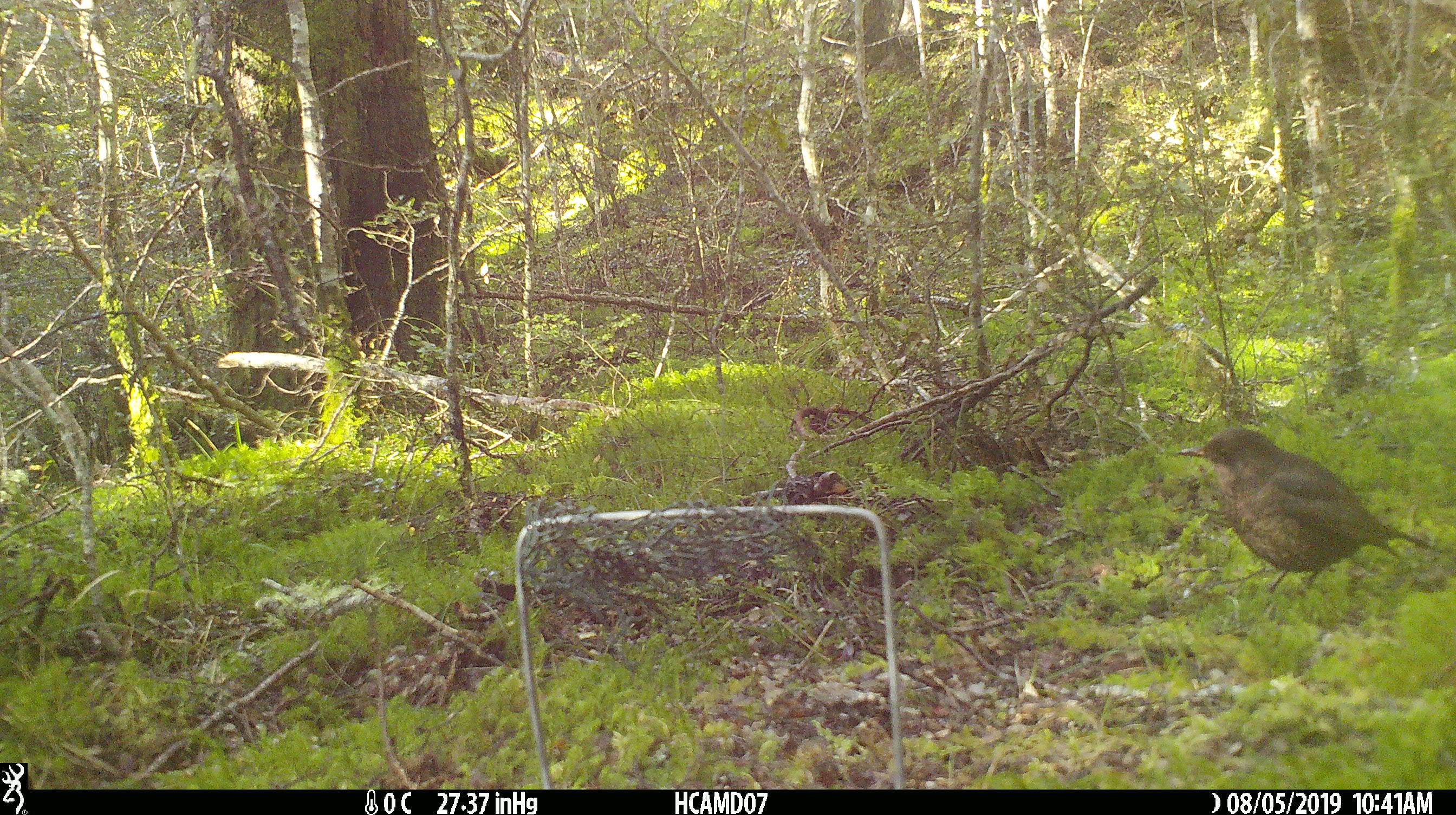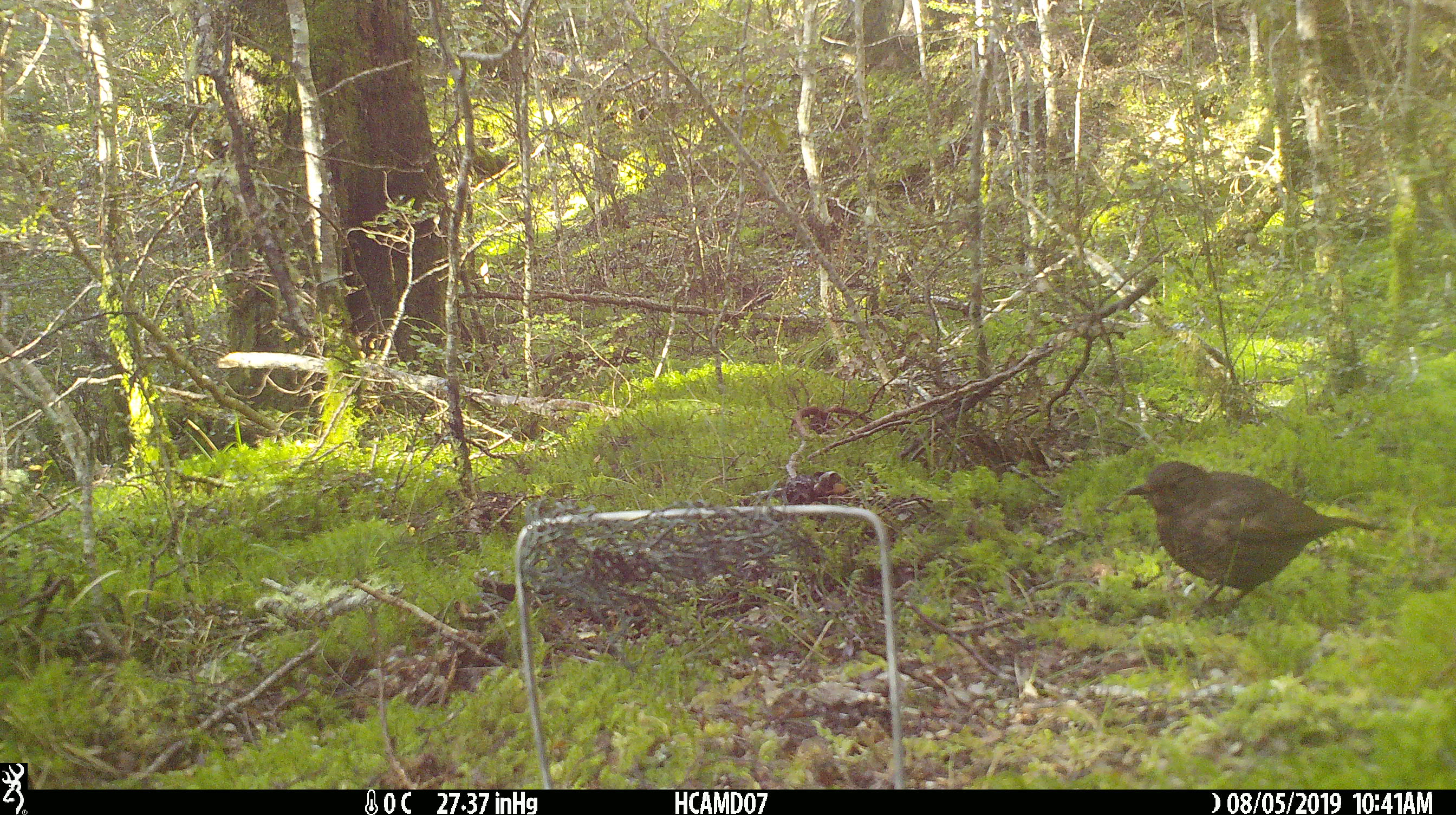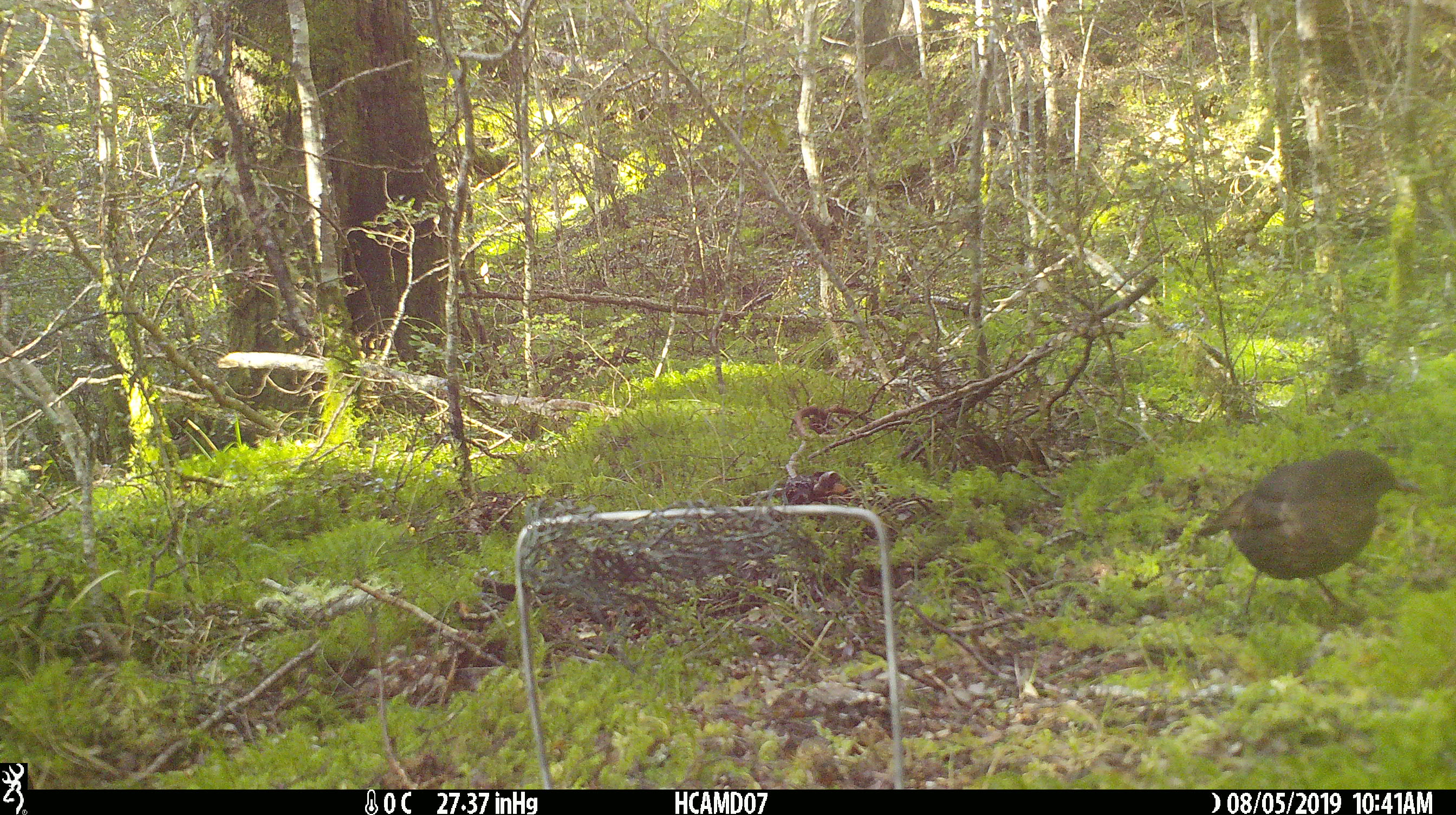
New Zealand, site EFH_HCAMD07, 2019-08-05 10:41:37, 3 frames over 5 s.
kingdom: Animalia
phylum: Chordata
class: Aves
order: Passeriformes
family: Turdidae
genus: Turdus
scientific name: Turdus merula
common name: eurasian blackbird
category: blackbird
Blackbird (eurasian blackbird) (Turdus merula).